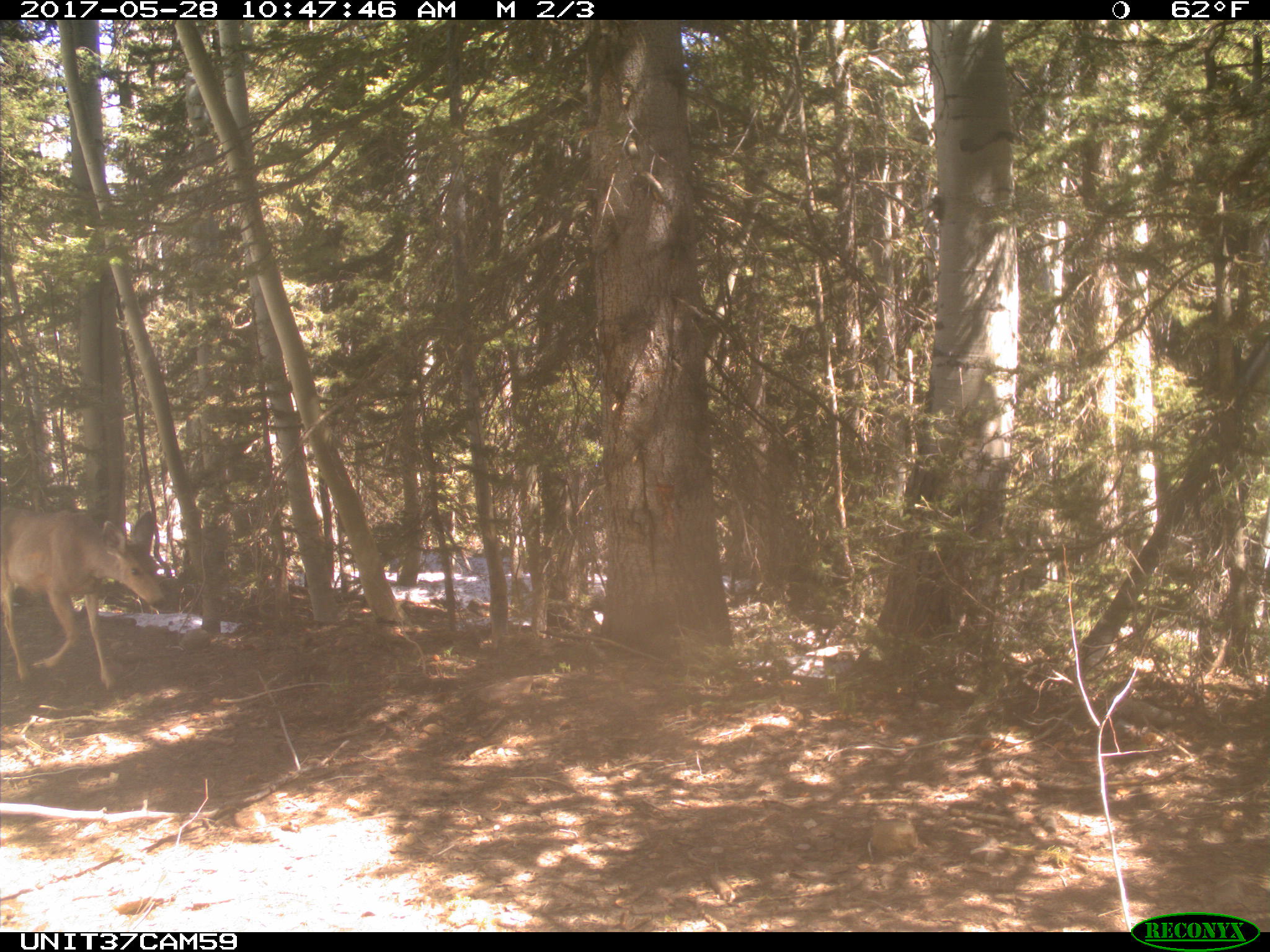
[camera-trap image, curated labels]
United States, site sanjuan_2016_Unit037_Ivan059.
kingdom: Animalia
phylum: Chordata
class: Mammalia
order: Artiodactyla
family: Cervidae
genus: Odocoileus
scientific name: Odocoileus hemionus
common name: mule deer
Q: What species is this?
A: Odocoileus hemionus (mule deer).